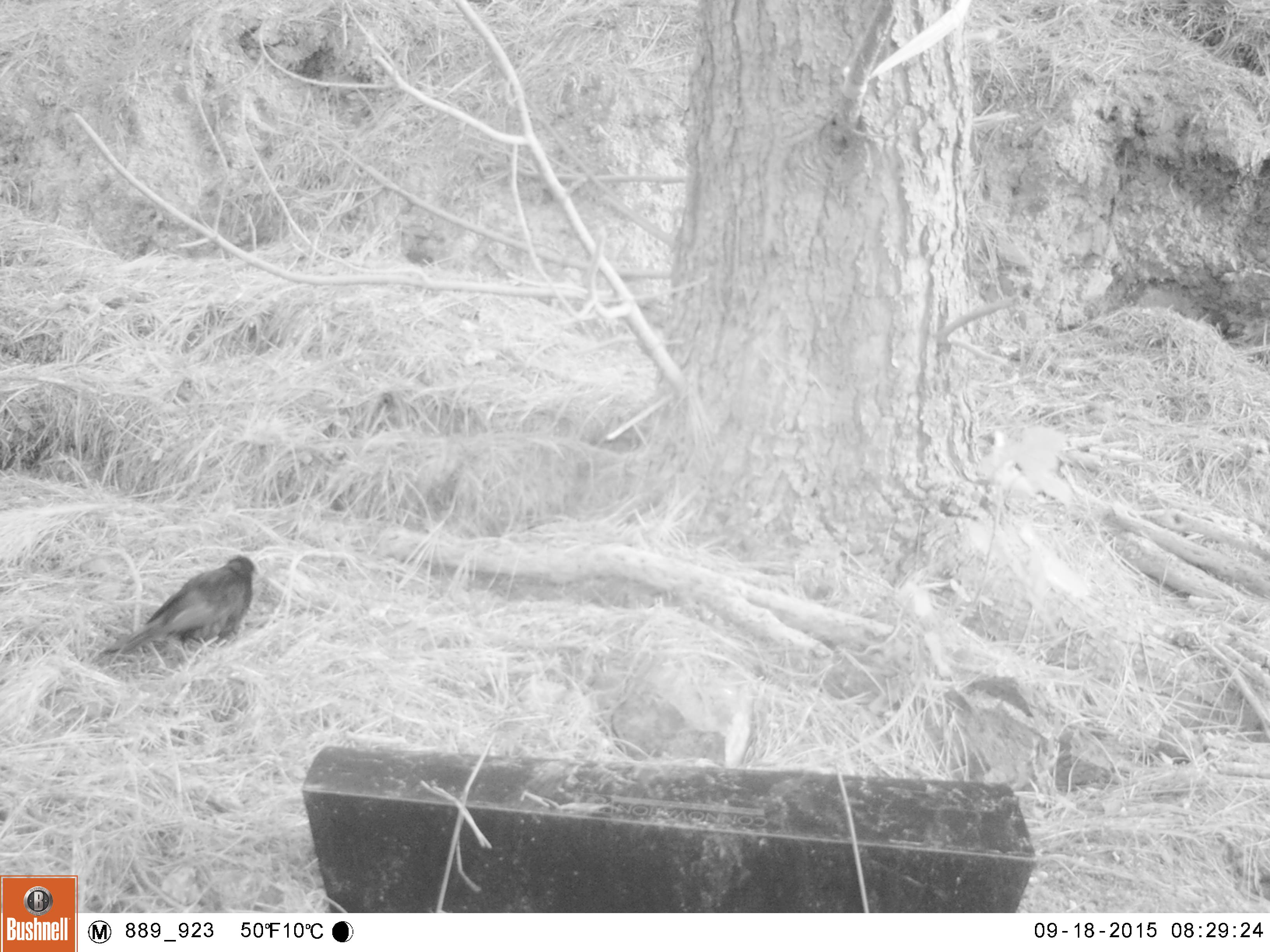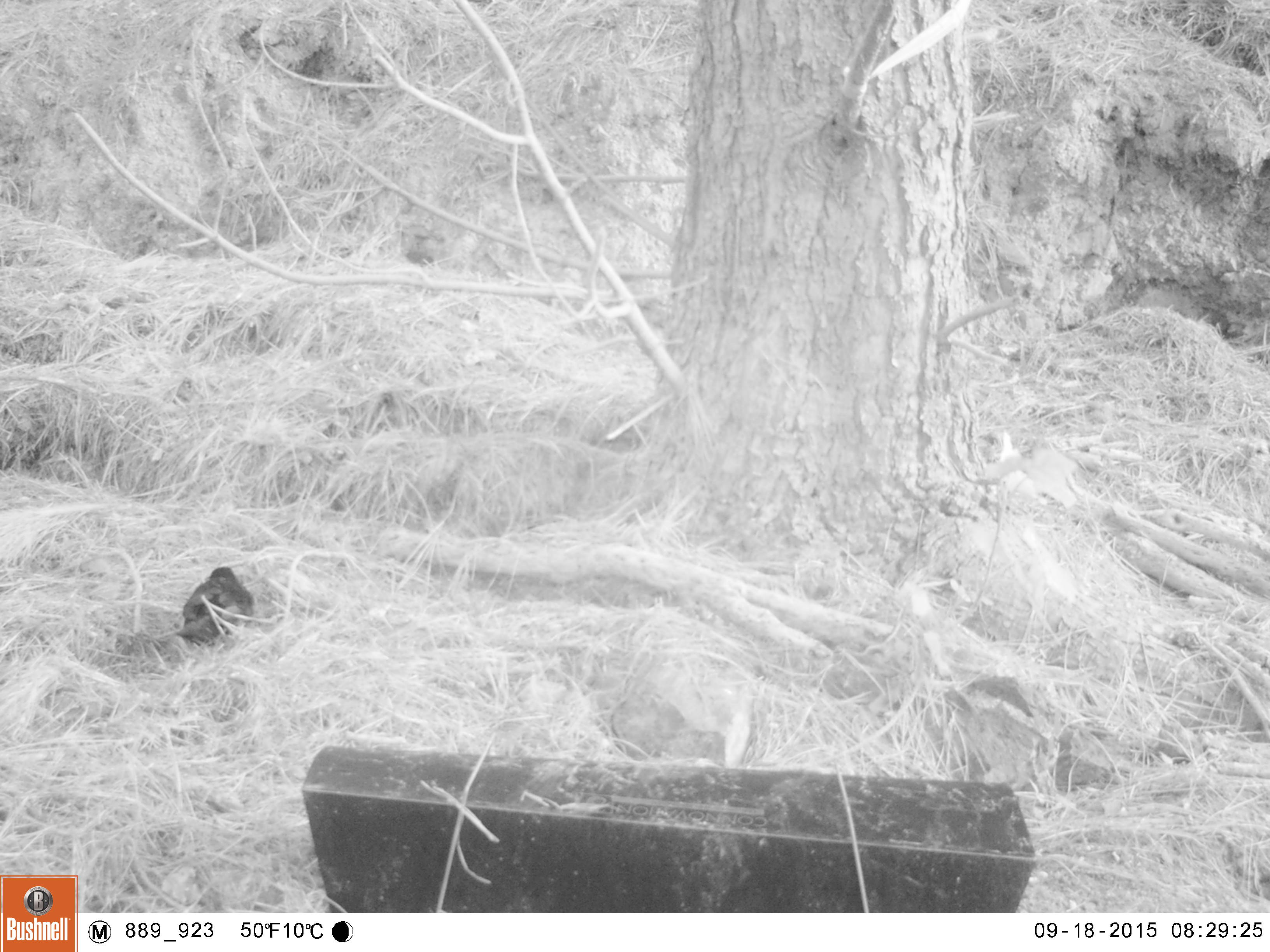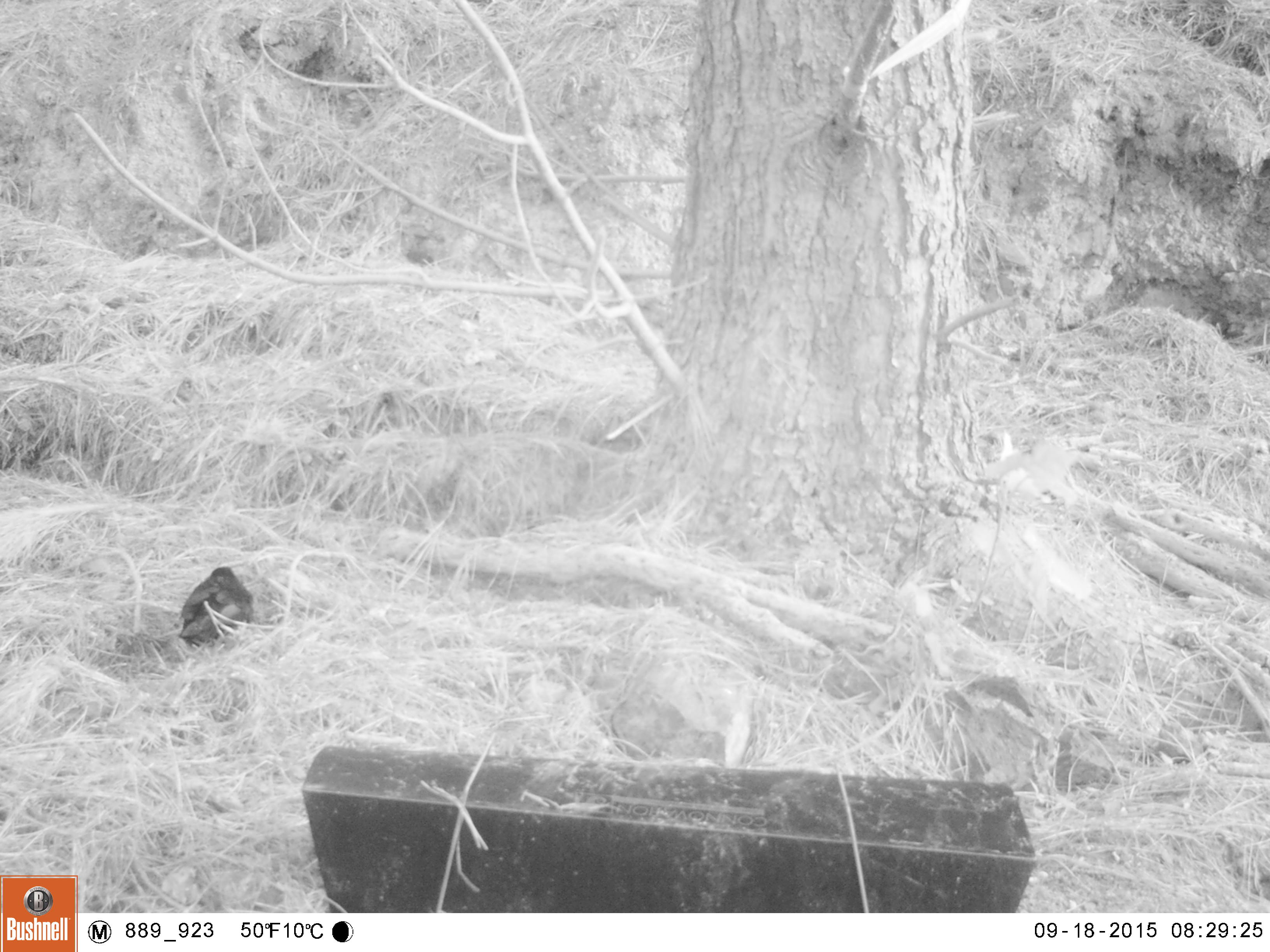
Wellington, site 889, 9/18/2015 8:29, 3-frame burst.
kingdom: Animalia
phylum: Chordata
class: Aves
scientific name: Aves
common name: bird